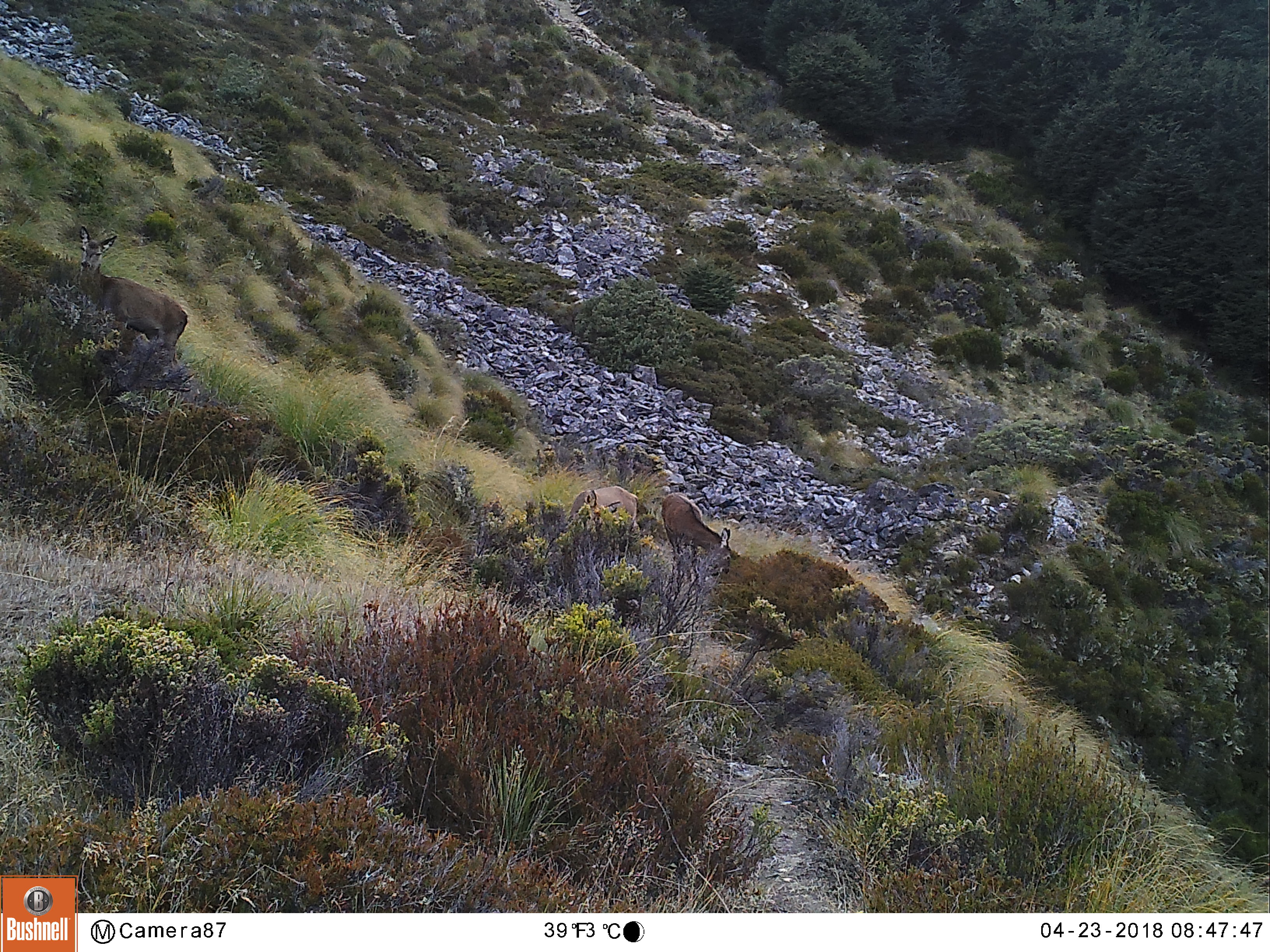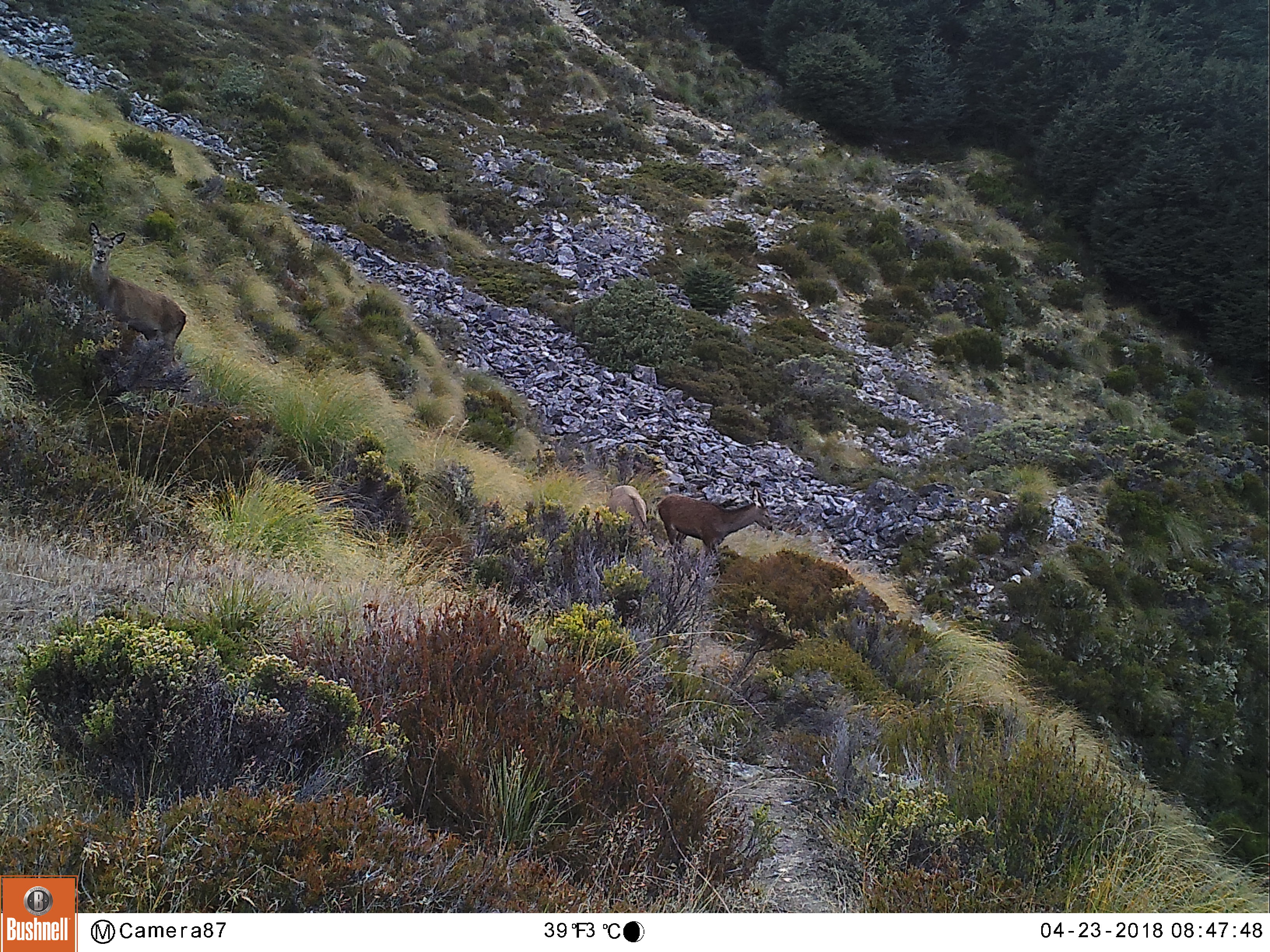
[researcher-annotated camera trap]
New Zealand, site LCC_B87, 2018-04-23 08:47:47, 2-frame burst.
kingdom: Animalia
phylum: Chordata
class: Mammalia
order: Artiodactyla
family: Cervidae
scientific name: Cervidae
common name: deer